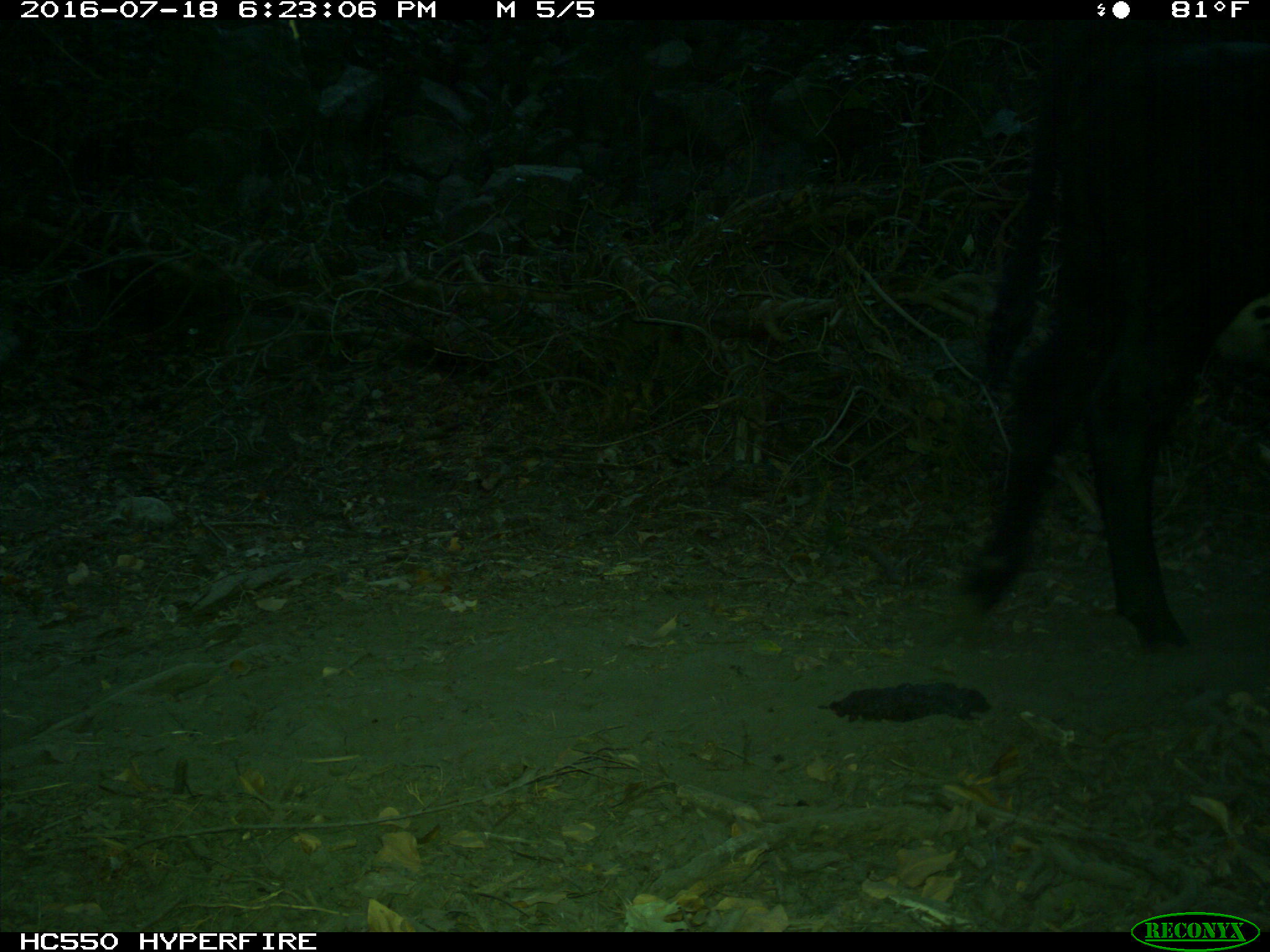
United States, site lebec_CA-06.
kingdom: Animalia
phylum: Chordata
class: Mammalia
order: Artiodactyla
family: Bovidae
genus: Bos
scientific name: Bos taurus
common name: domestic cow